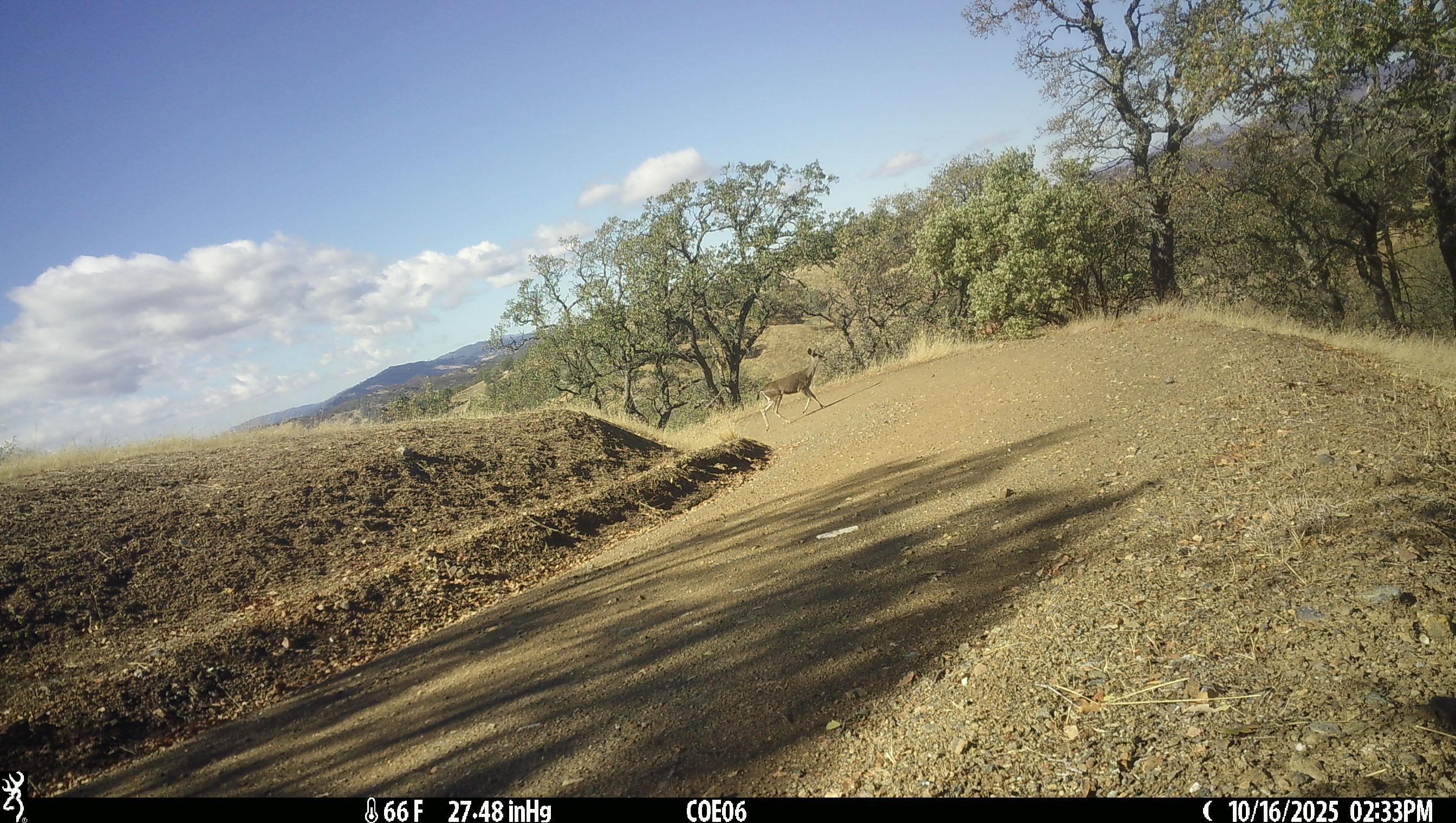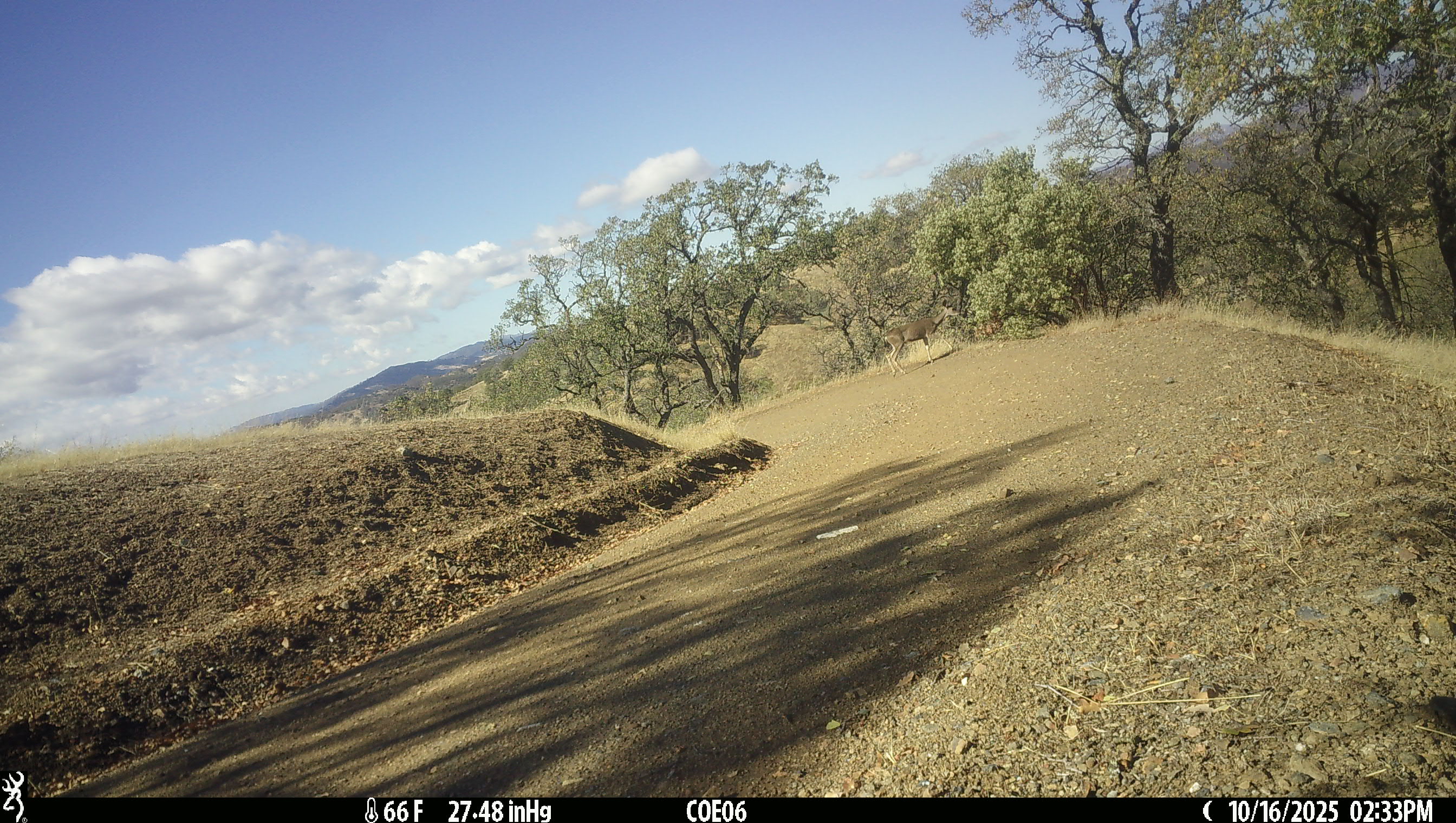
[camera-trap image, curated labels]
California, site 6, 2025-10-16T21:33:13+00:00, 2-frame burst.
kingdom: Animalia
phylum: Chordata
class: Mammalia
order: Artiodactyla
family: Cervidae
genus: Odocoileus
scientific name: Odocoileus hemionus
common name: mule deer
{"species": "mule deer (Odocoileus hemionus)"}